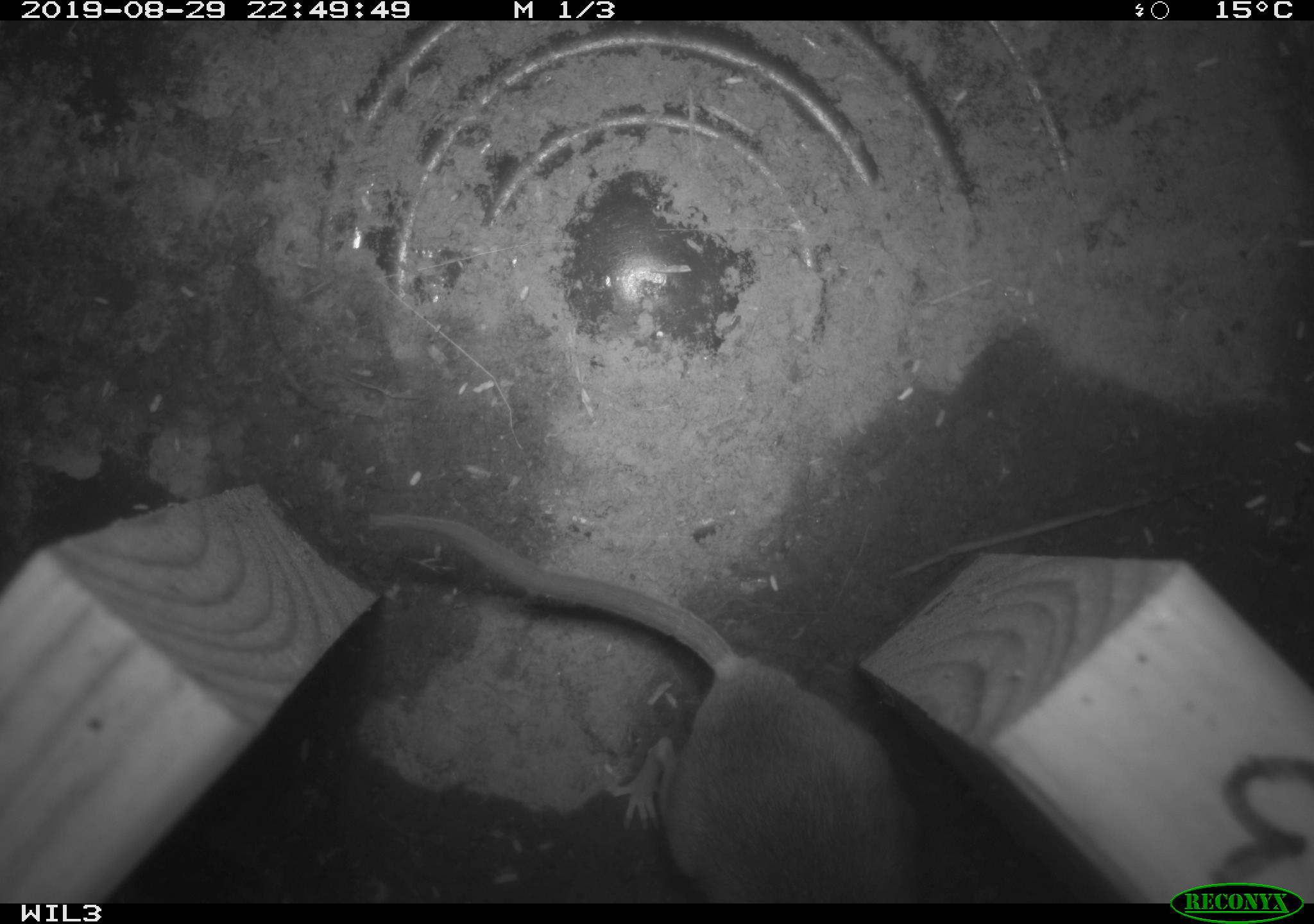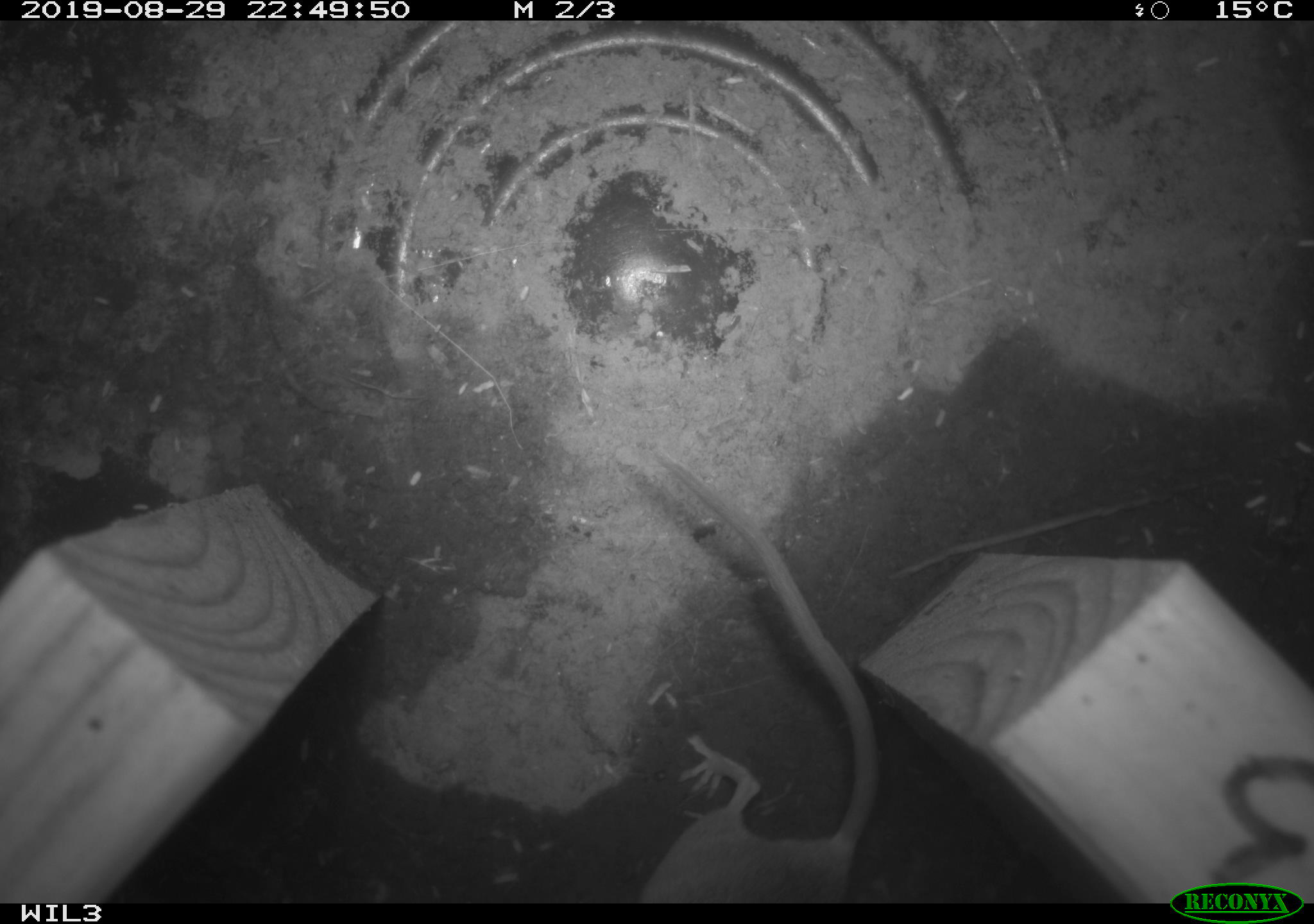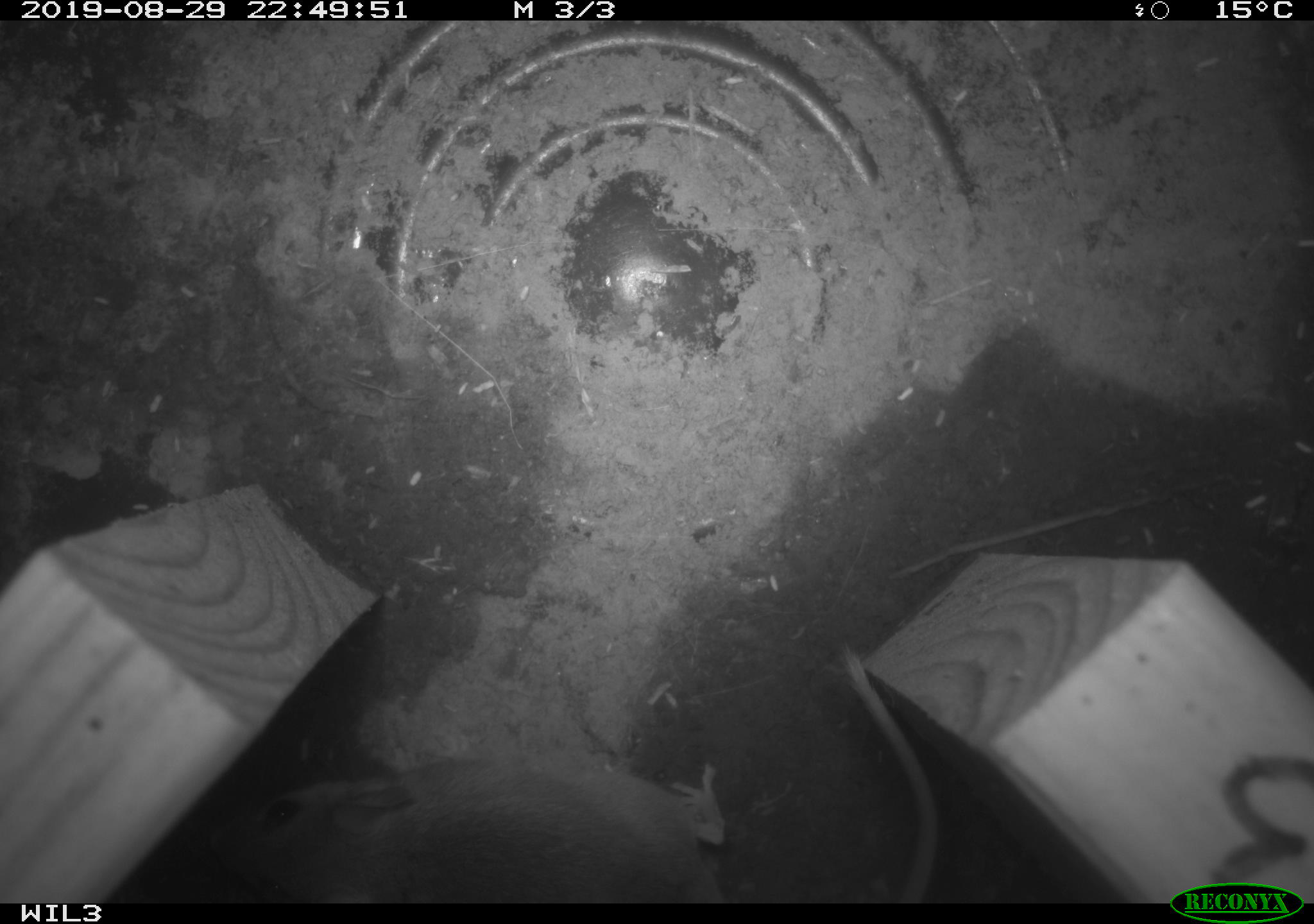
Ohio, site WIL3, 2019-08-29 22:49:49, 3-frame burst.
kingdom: Animalia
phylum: Chordata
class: Mammalia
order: Rodentia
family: Cricetidae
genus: Peromyscus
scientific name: Peromyscus leucopus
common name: white-footed mouse